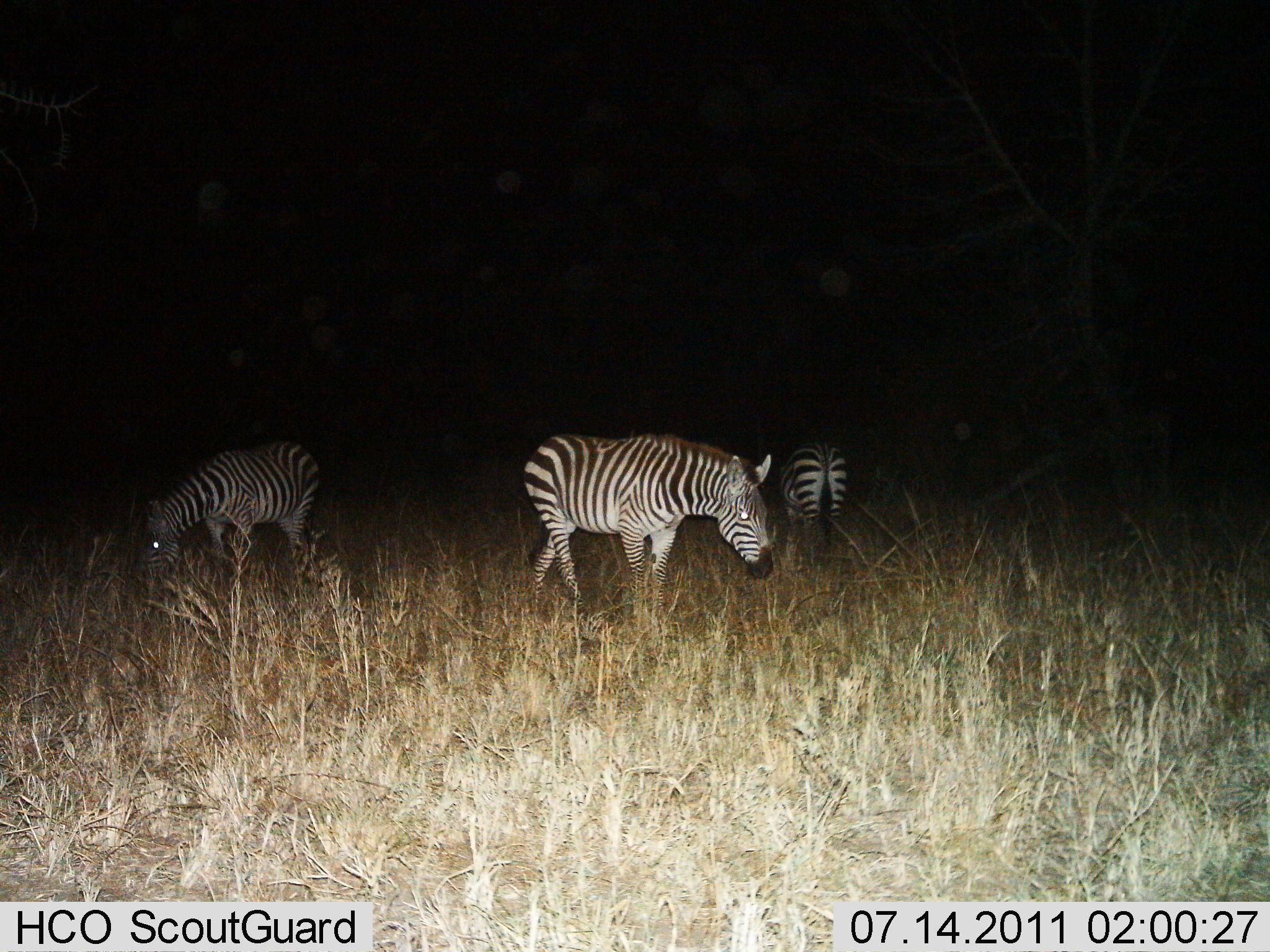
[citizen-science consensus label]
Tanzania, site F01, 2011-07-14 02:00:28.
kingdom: Animalia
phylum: Chordata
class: Mammalia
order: Perissodactyla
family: Equidae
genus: Equus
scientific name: Equus quagga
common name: plains zebra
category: zebra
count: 3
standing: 60%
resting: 0%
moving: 30%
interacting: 0%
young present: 0%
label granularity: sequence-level